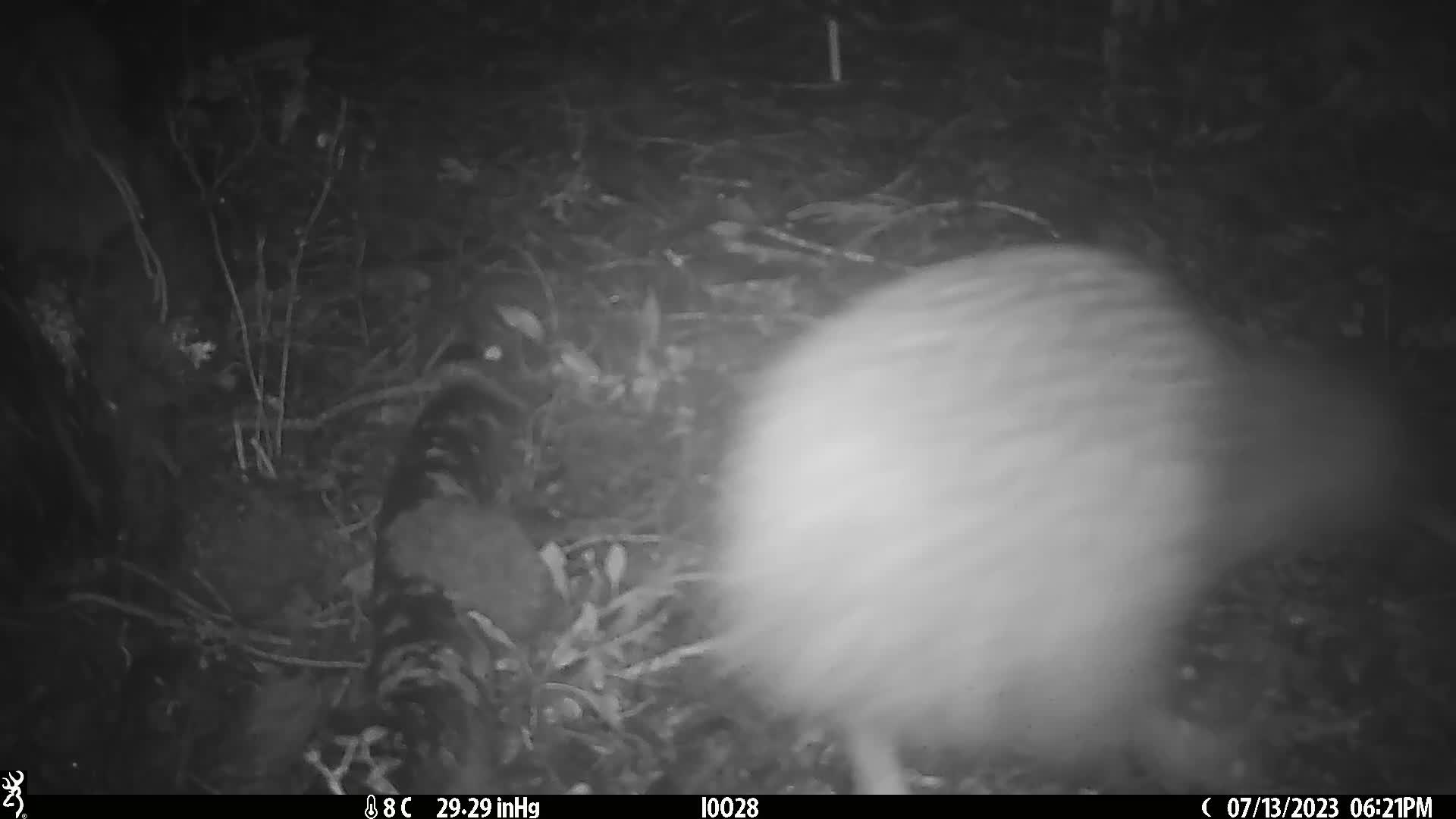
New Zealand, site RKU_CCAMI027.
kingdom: Animalia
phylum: Chordata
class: Aves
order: Apterygiformes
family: Apterygidae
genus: Apteryx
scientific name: Apteryx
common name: kiwi